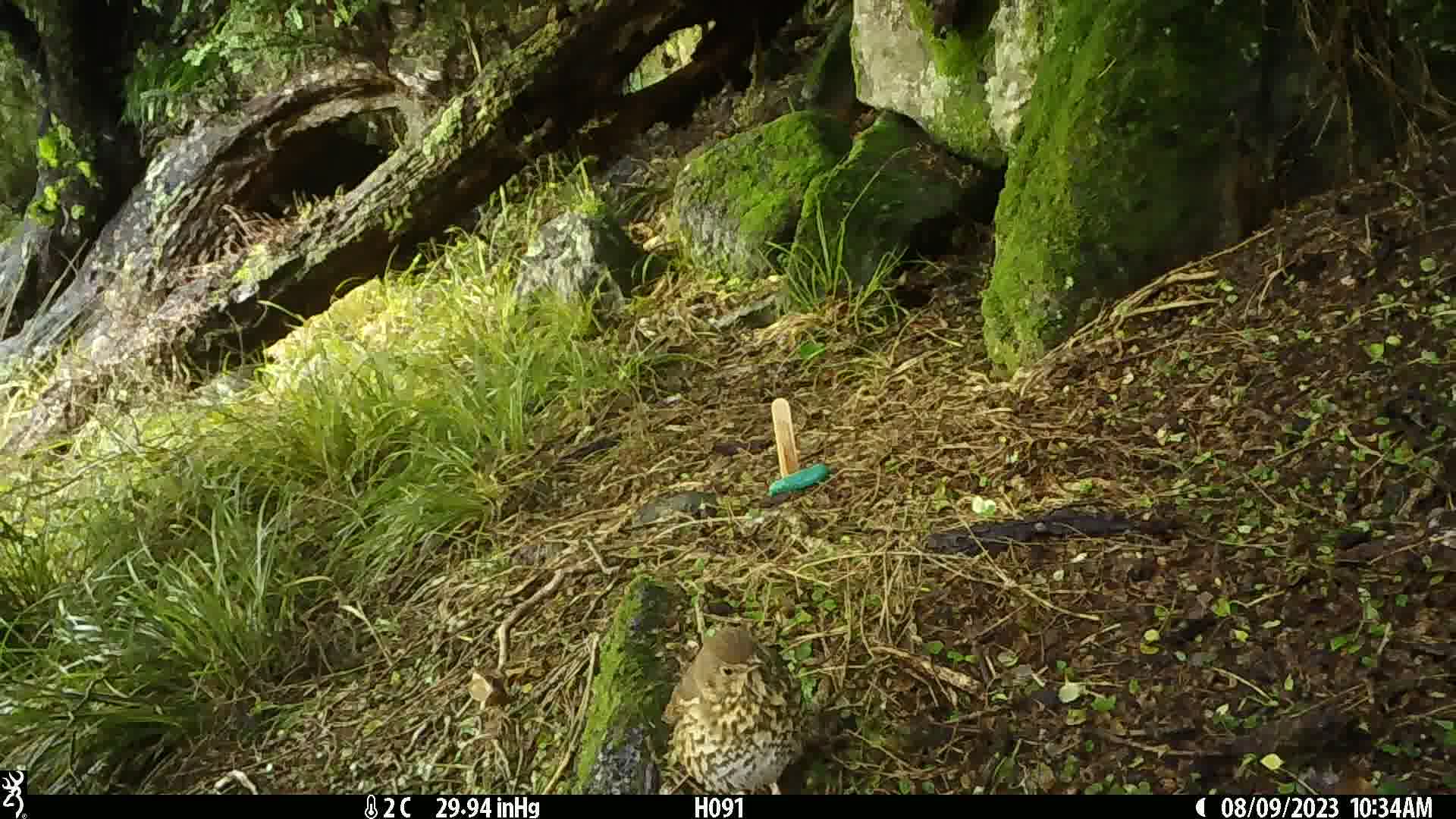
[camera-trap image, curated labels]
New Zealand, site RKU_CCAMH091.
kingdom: Animalia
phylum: Chordata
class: Aves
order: Passeriformes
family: Turdidae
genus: Turdus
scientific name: Turdus philomelos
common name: song thrush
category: thrush